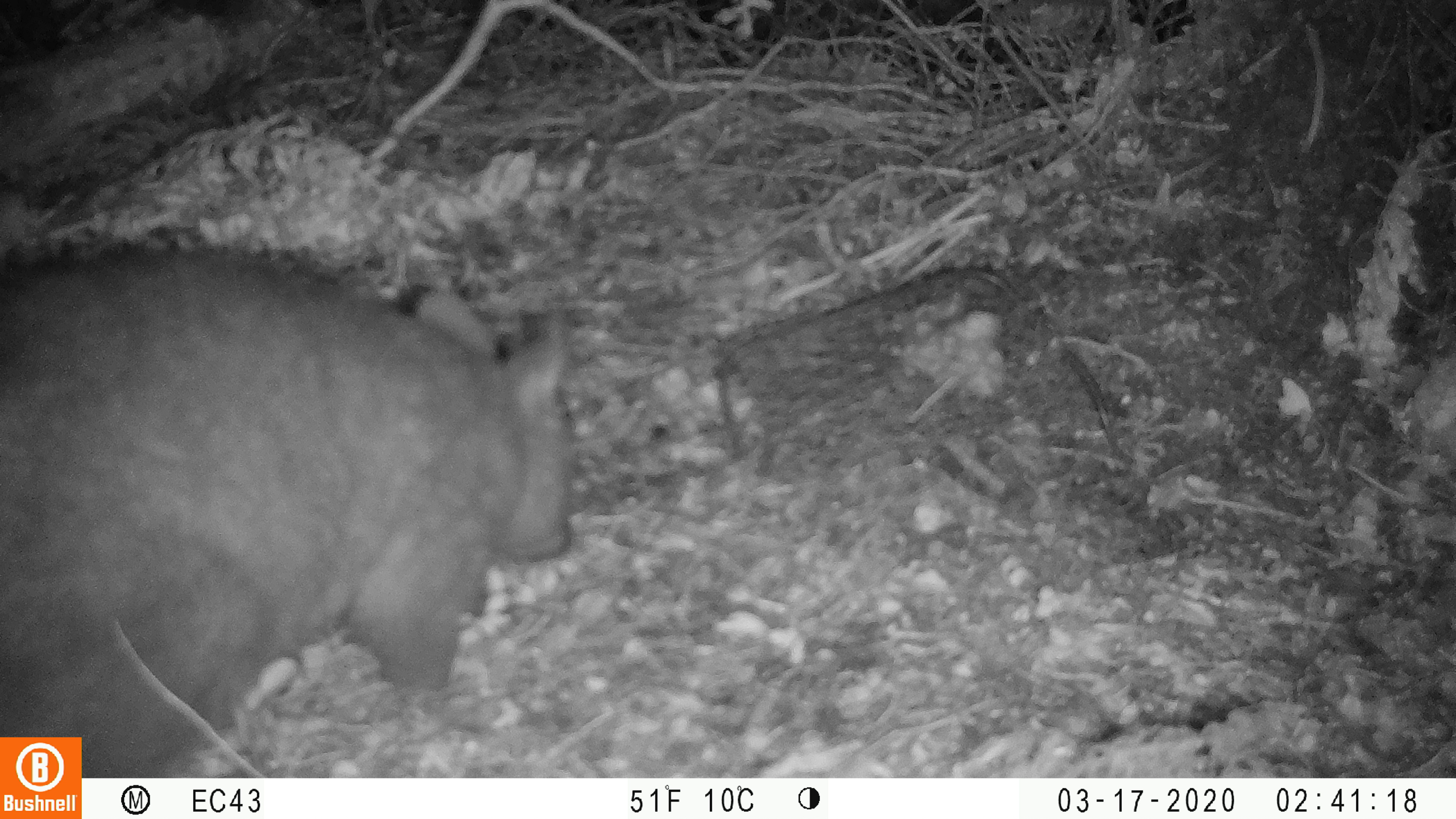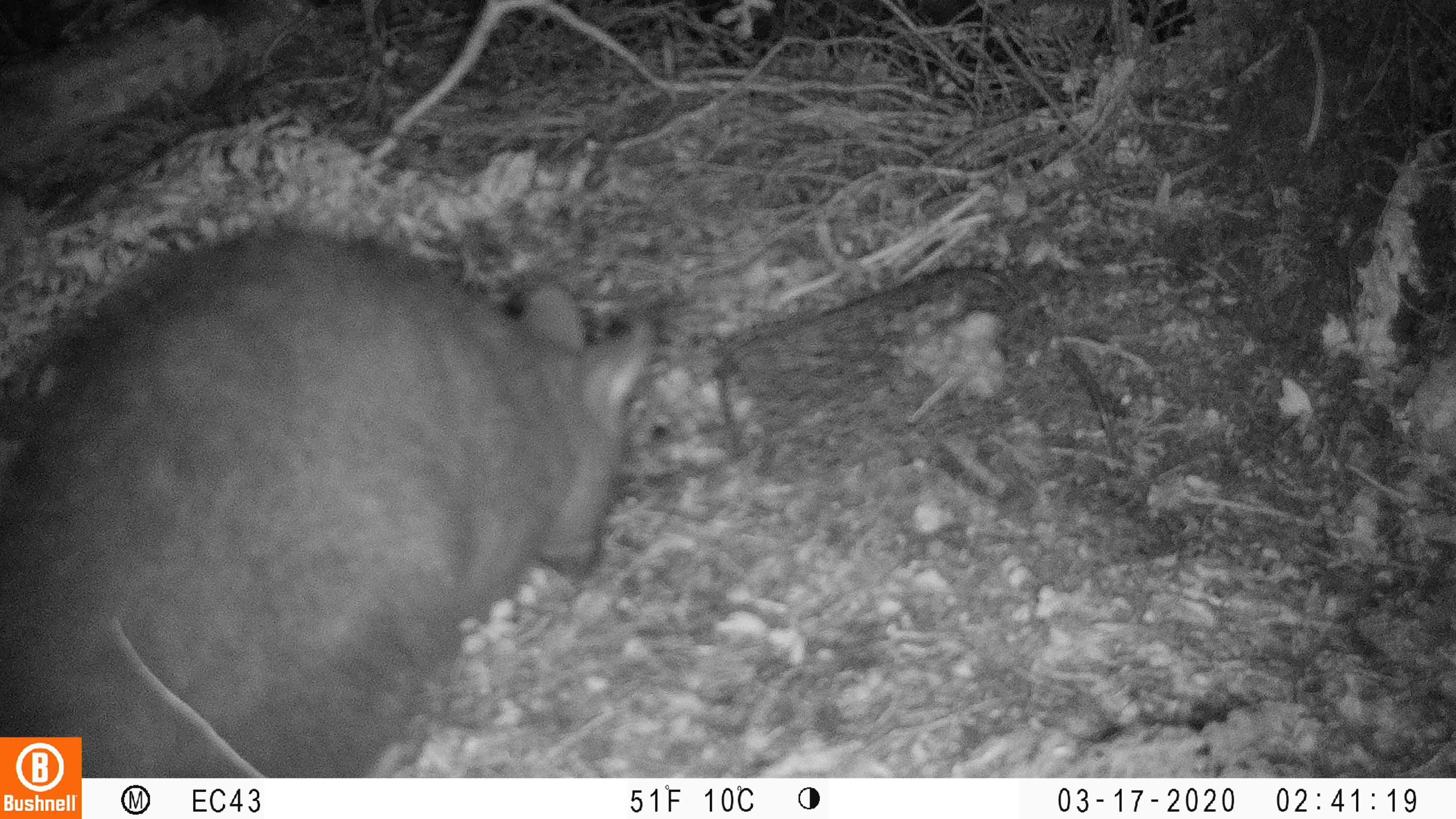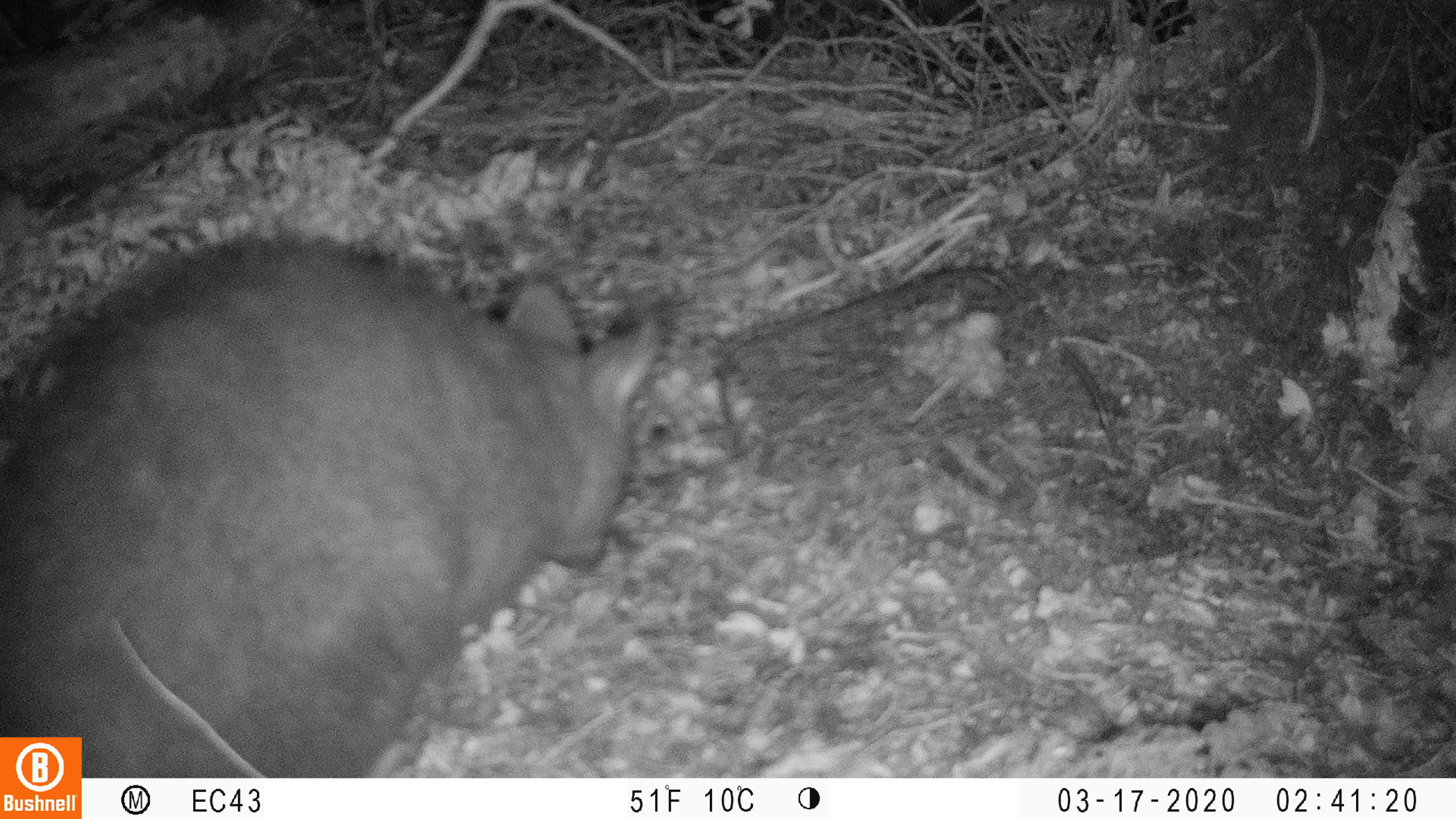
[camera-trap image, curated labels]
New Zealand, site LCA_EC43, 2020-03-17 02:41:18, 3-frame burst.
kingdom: Animalia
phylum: Chordata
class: Mammalia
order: Diprotodontia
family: Phalangeridae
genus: Trichosurus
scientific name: Trichosurus vulpecula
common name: common brushtail possum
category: possum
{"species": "possum (common brushtail possum) (Trichosurus vulpecula)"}